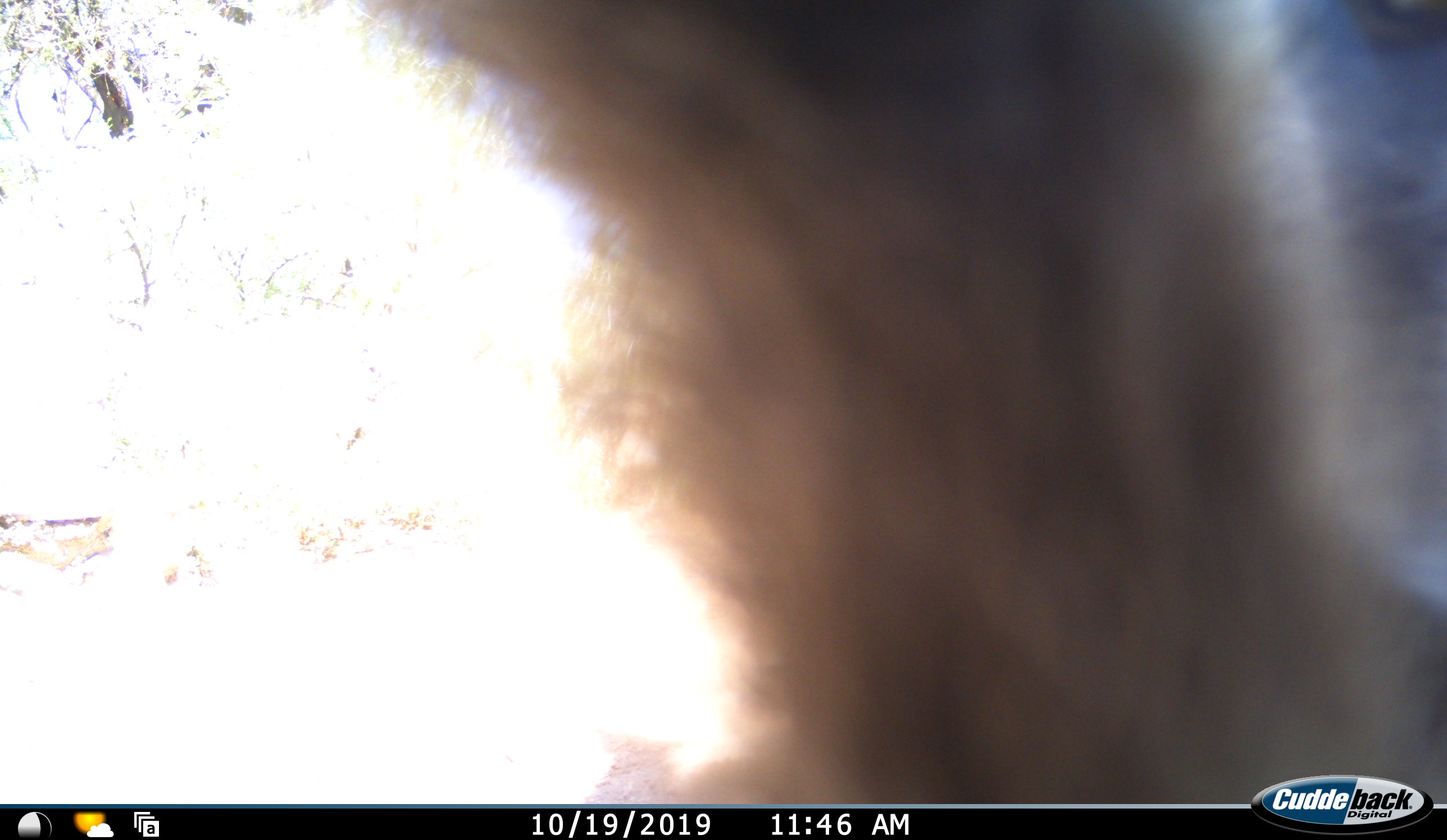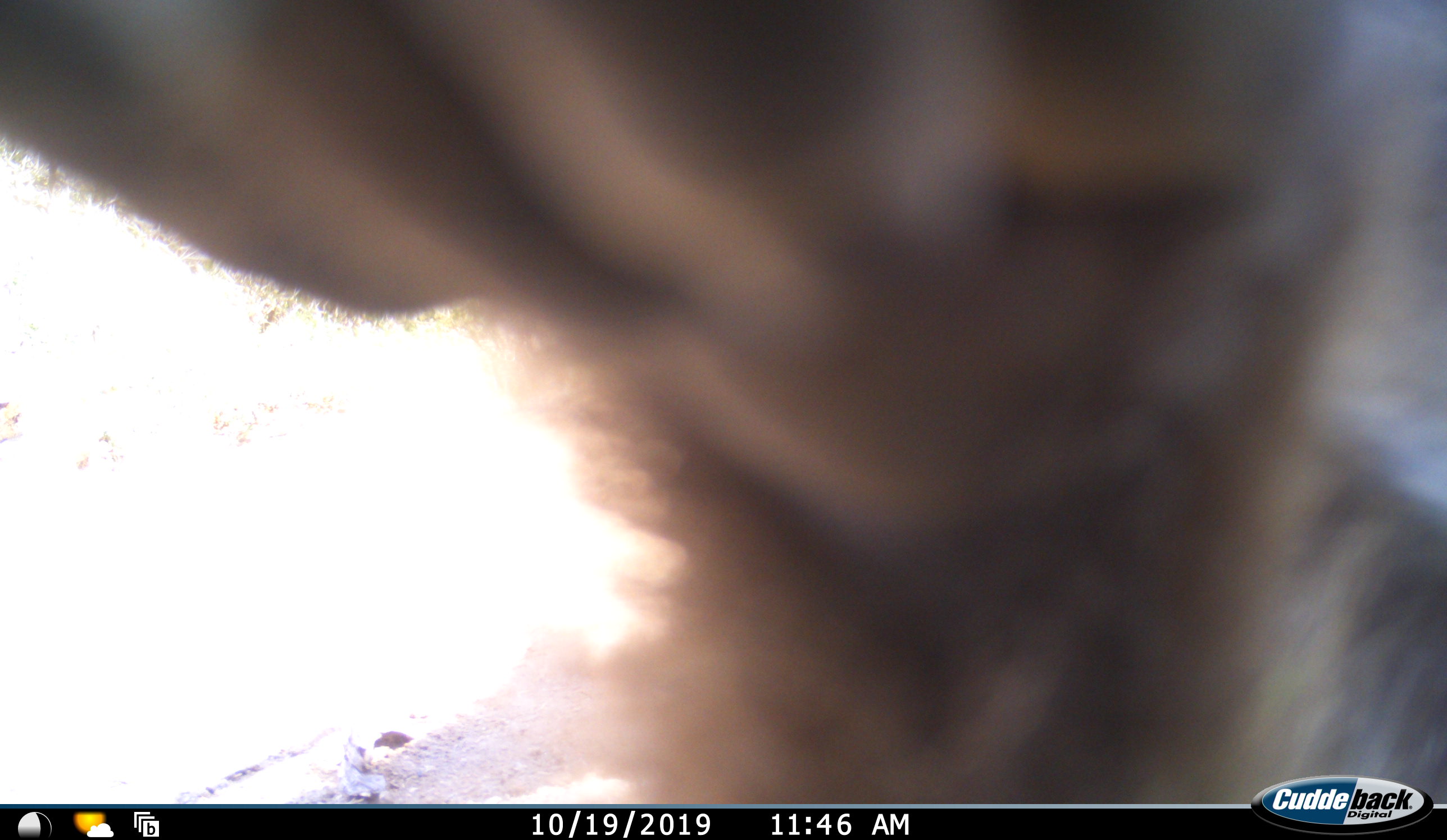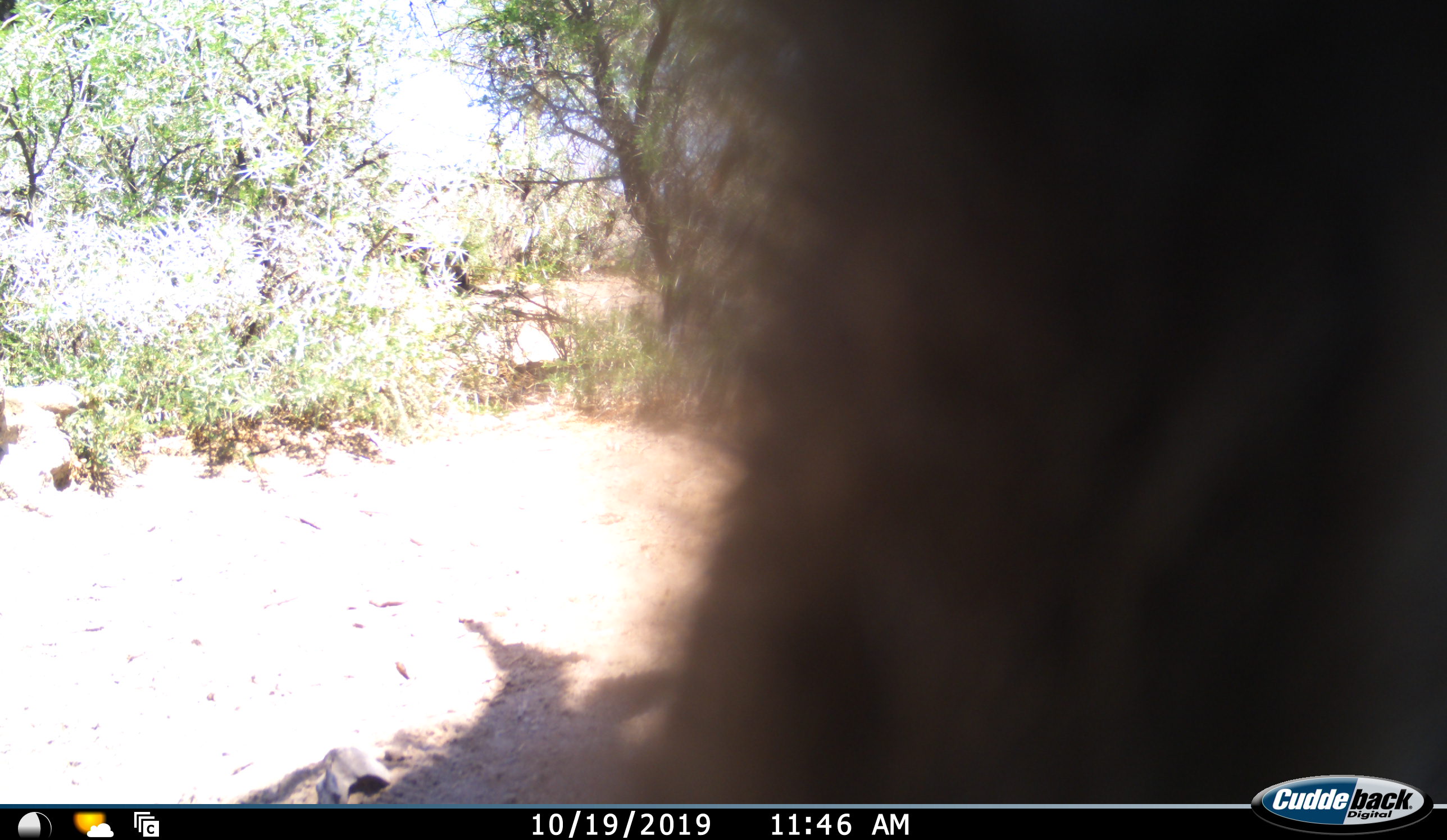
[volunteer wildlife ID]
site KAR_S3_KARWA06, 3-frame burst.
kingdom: Animalia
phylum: Chordata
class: Mammalia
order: Primates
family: Cercopithecidae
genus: Papio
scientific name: Papio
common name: baboon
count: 1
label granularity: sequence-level